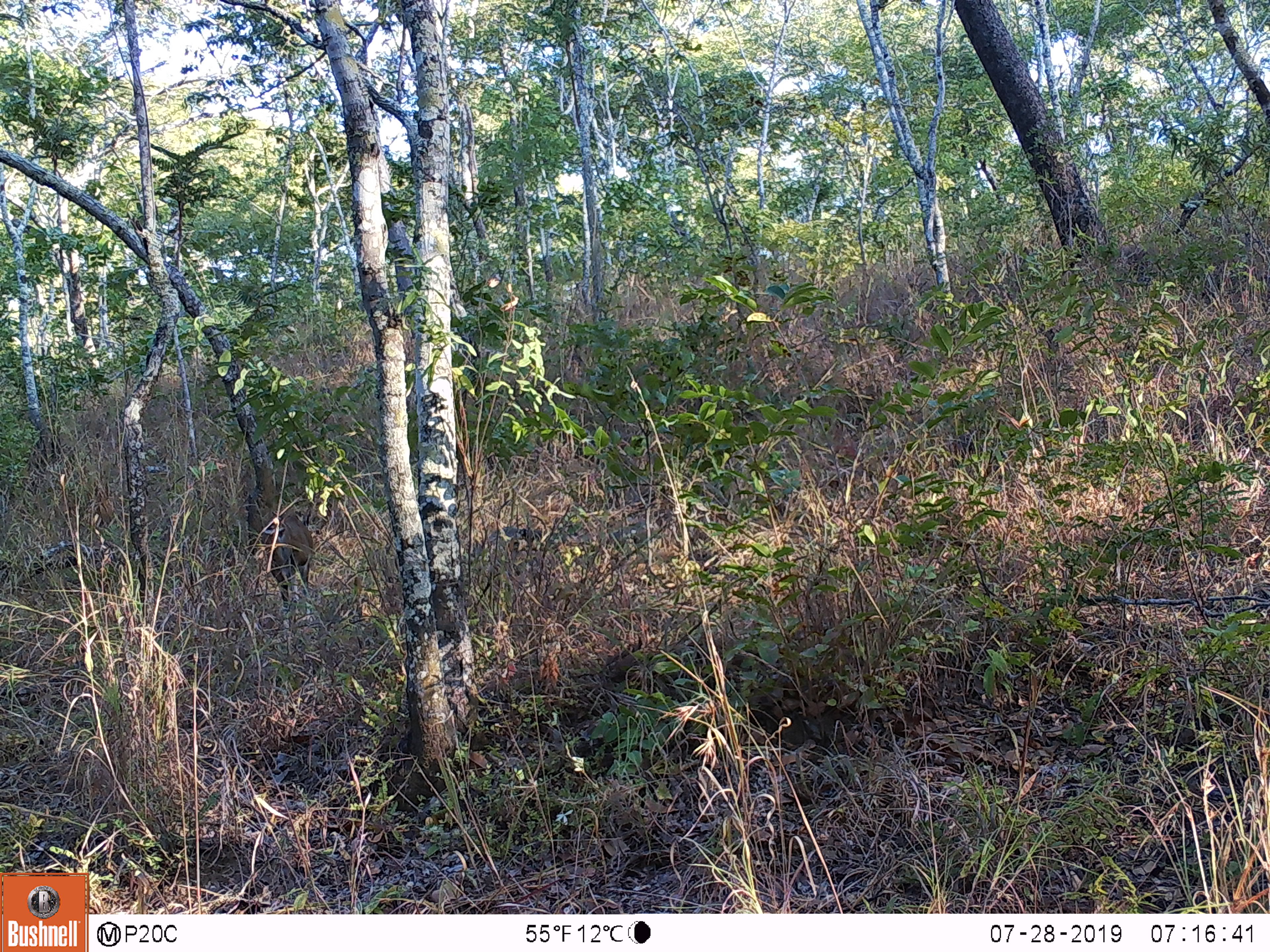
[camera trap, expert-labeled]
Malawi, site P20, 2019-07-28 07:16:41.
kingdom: Animalia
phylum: Chordata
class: Mammalia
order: Artiodactyla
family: Bovidae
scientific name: Antilopinae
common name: small antelope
Small antelope (Antilopinae), count 1.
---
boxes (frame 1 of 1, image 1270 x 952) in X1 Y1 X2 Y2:
small antelope: 242 487 320 633